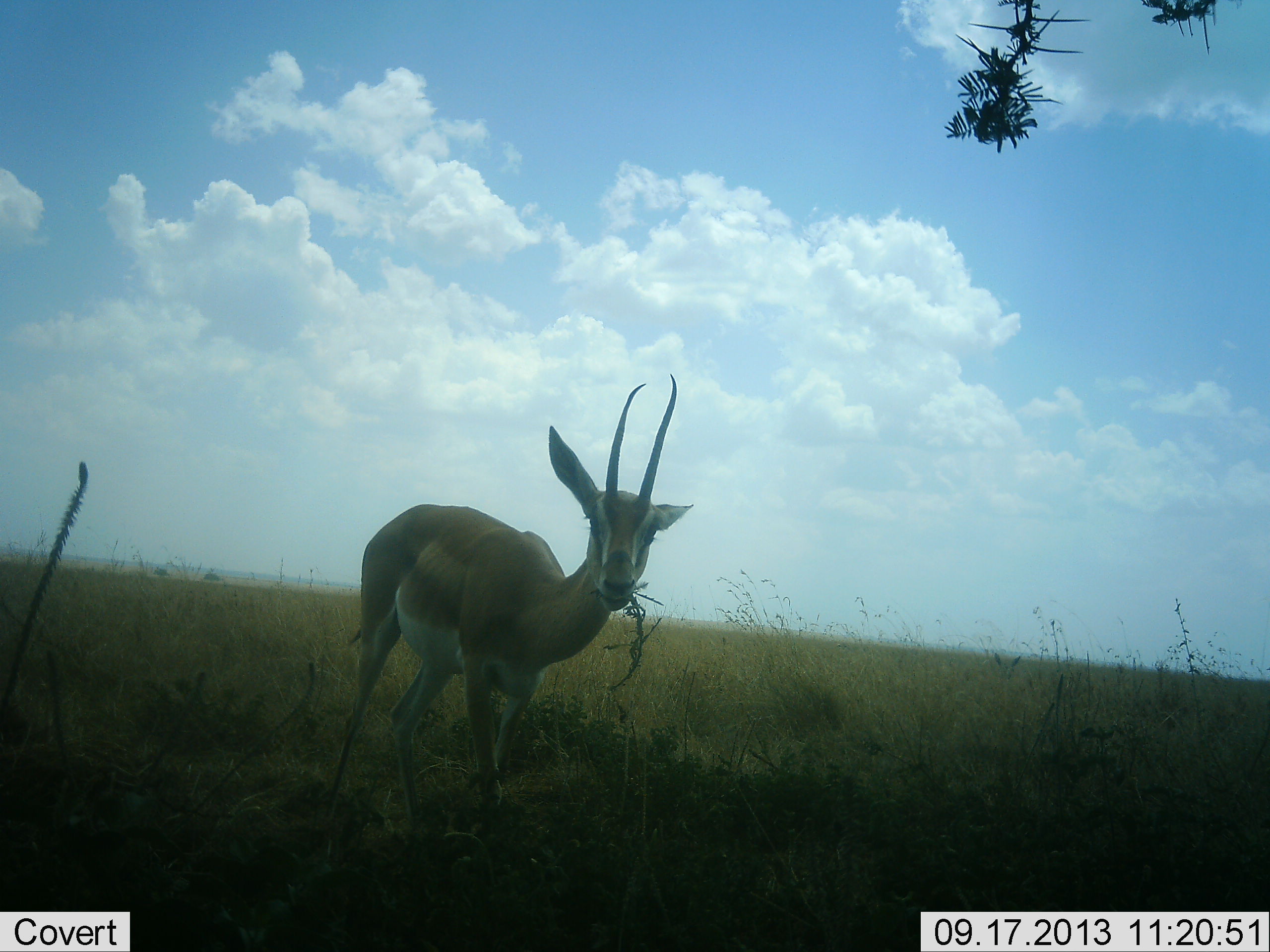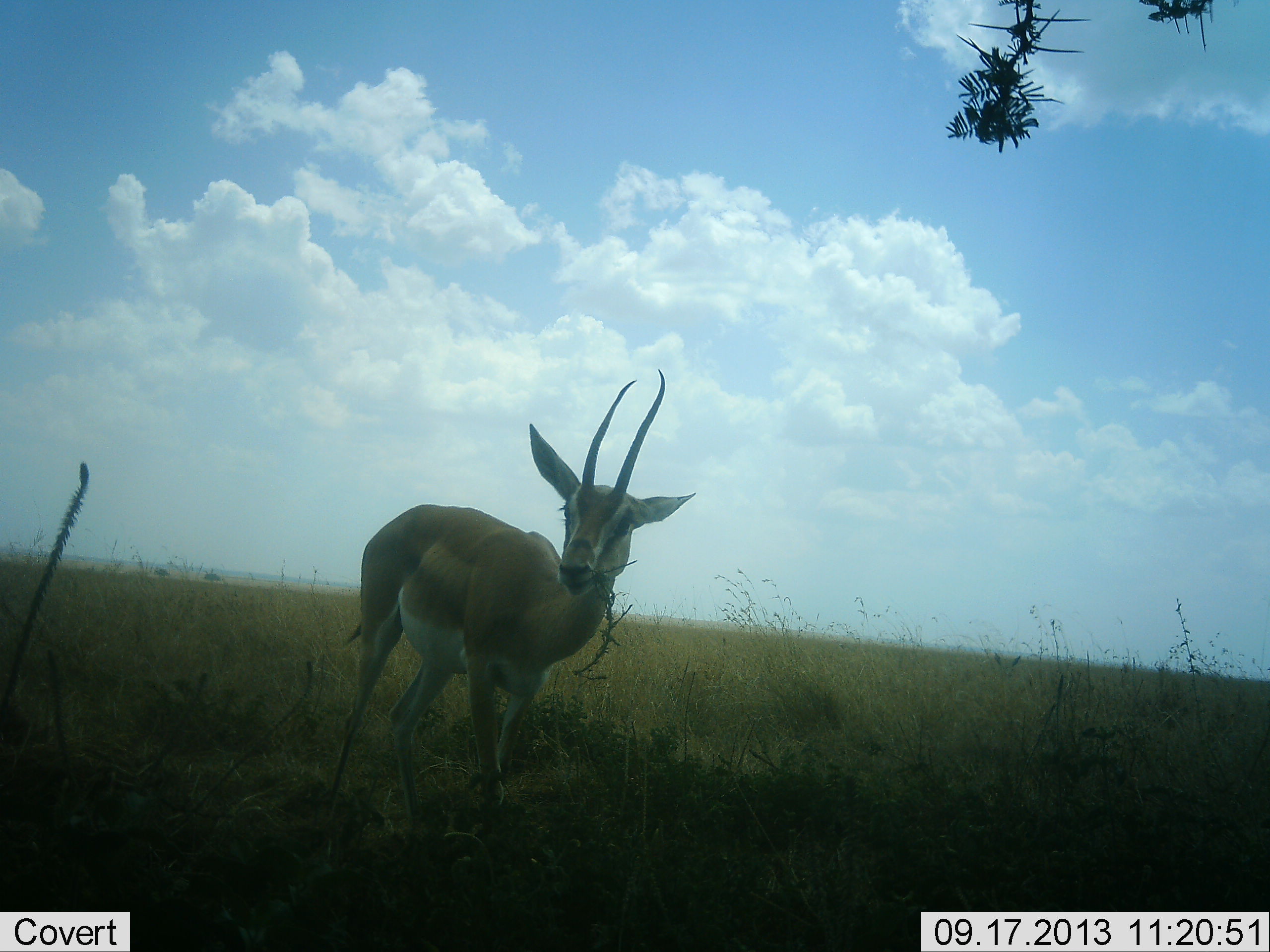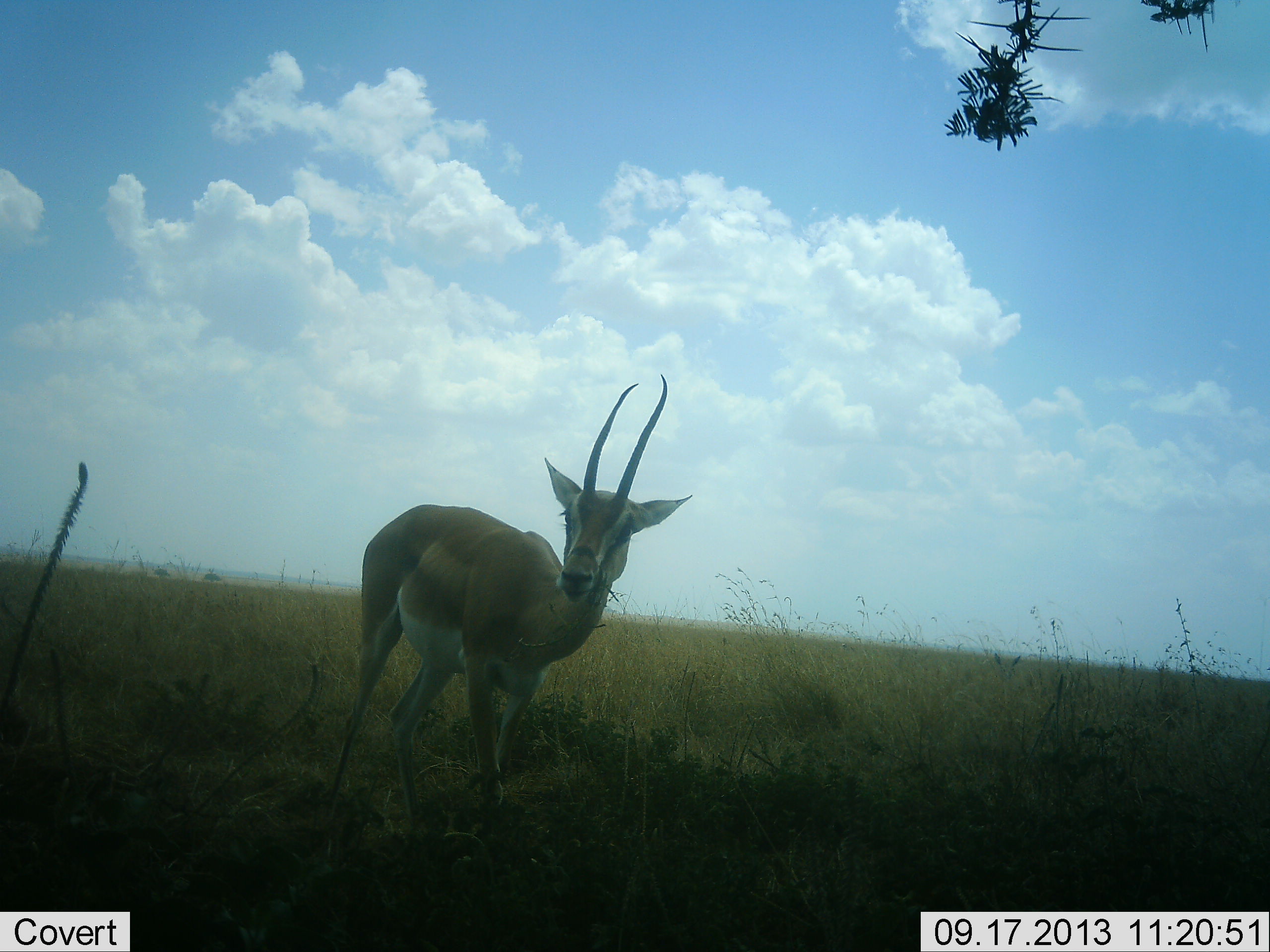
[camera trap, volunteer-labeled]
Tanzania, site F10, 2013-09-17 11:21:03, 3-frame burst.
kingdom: Animalia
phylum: Chordata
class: Mammalia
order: Artiodactyla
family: Bovidae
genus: Nanger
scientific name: Nanger granti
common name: grant's gazelle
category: gazellegrants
Gazellegrants (grant's gazelle) (Nanger granti), count 1. Behavior (volunteer vote fractions): standing 47%, resting 0%, moving 0%, interacting 0%. Young present (vote fraction): 0%. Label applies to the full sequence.